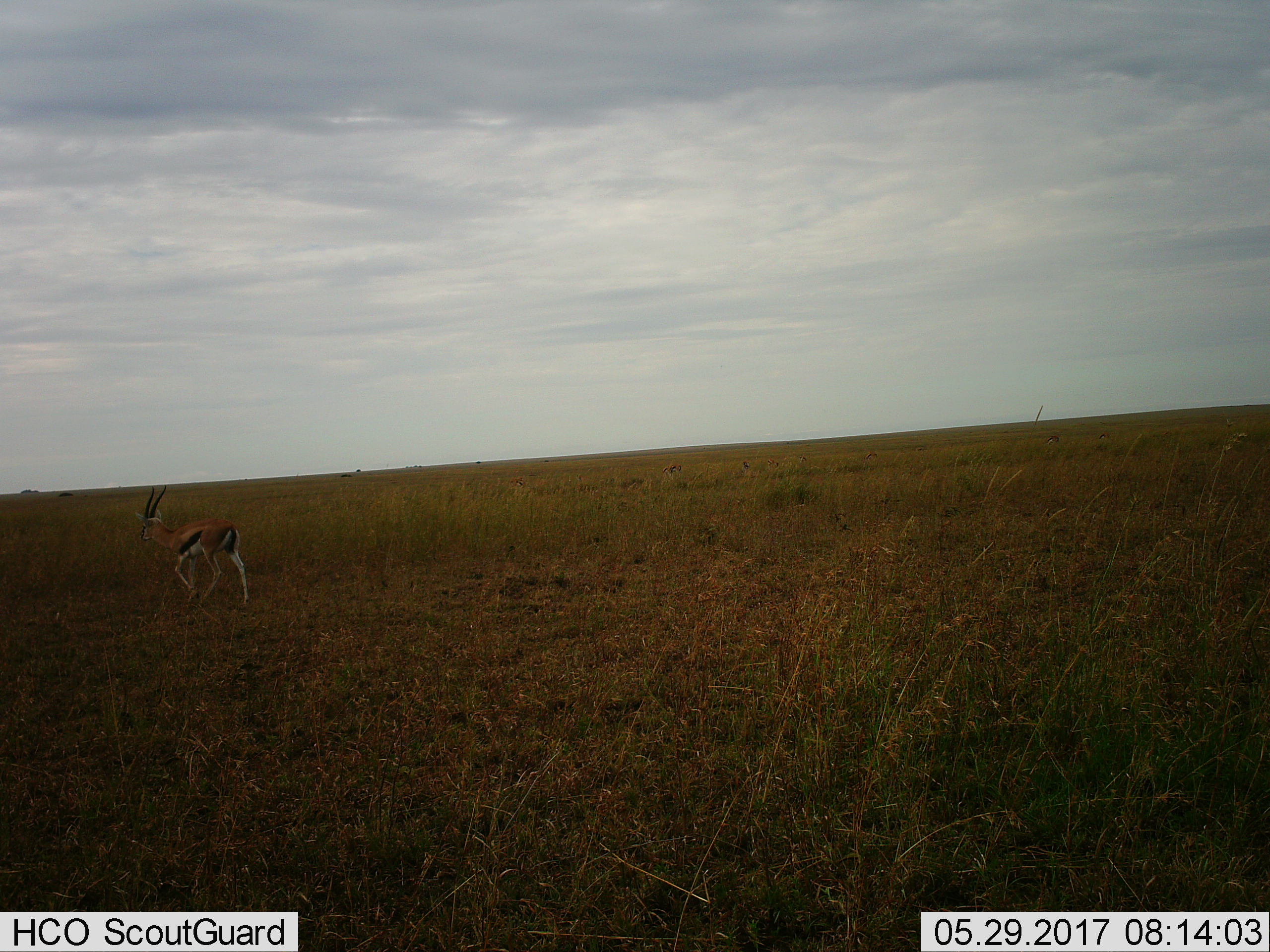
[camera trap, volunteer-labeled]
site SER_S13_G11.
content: unidentified animal